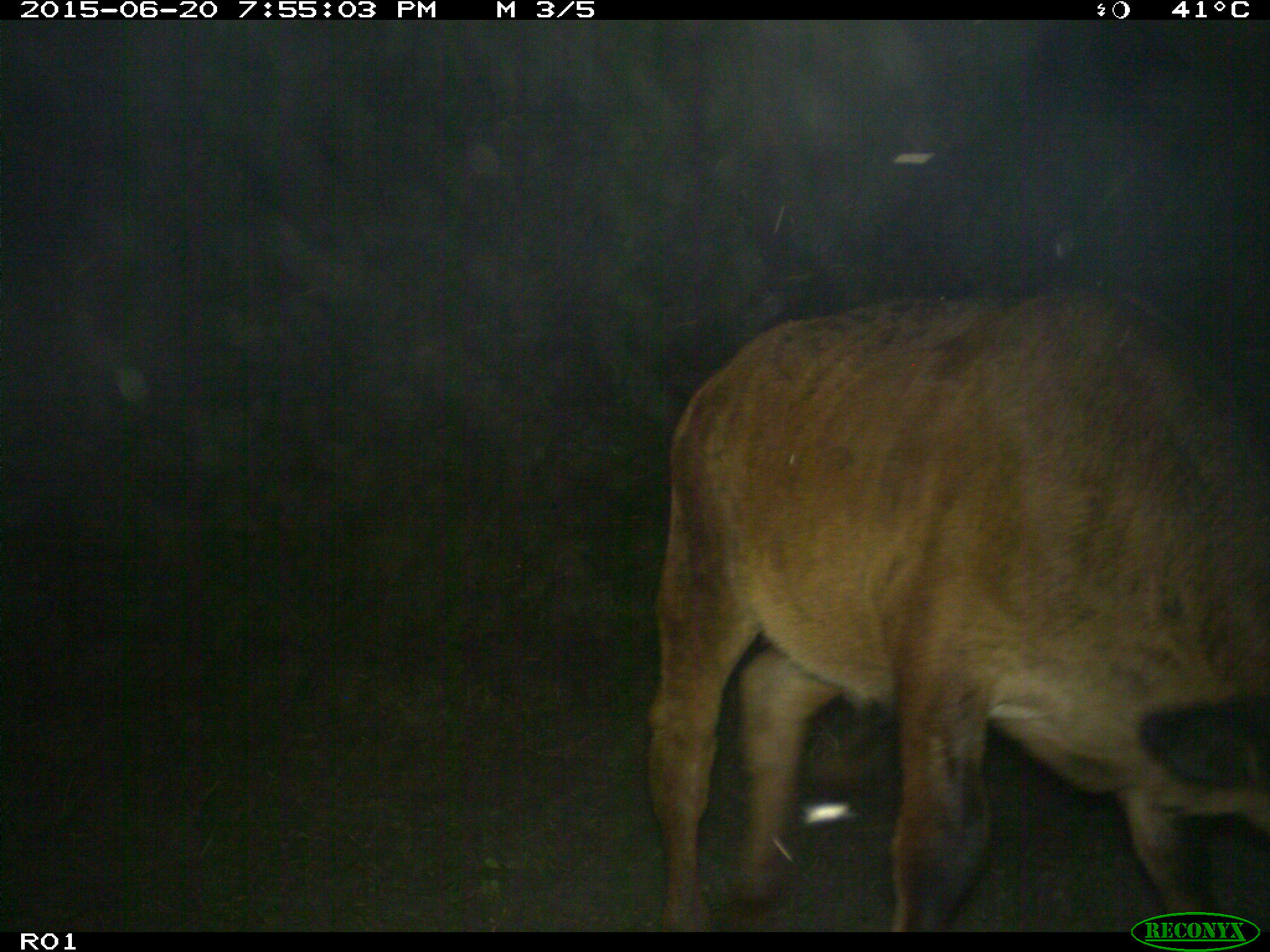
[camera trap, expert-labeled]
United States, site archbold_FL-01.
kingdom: Animalia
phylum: Chordata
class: Mammalia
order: Artiodactyla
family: Bovidae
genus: Bos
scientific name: Bos taurus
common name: domestic cow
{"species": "Bos taurus (domestic cow)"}